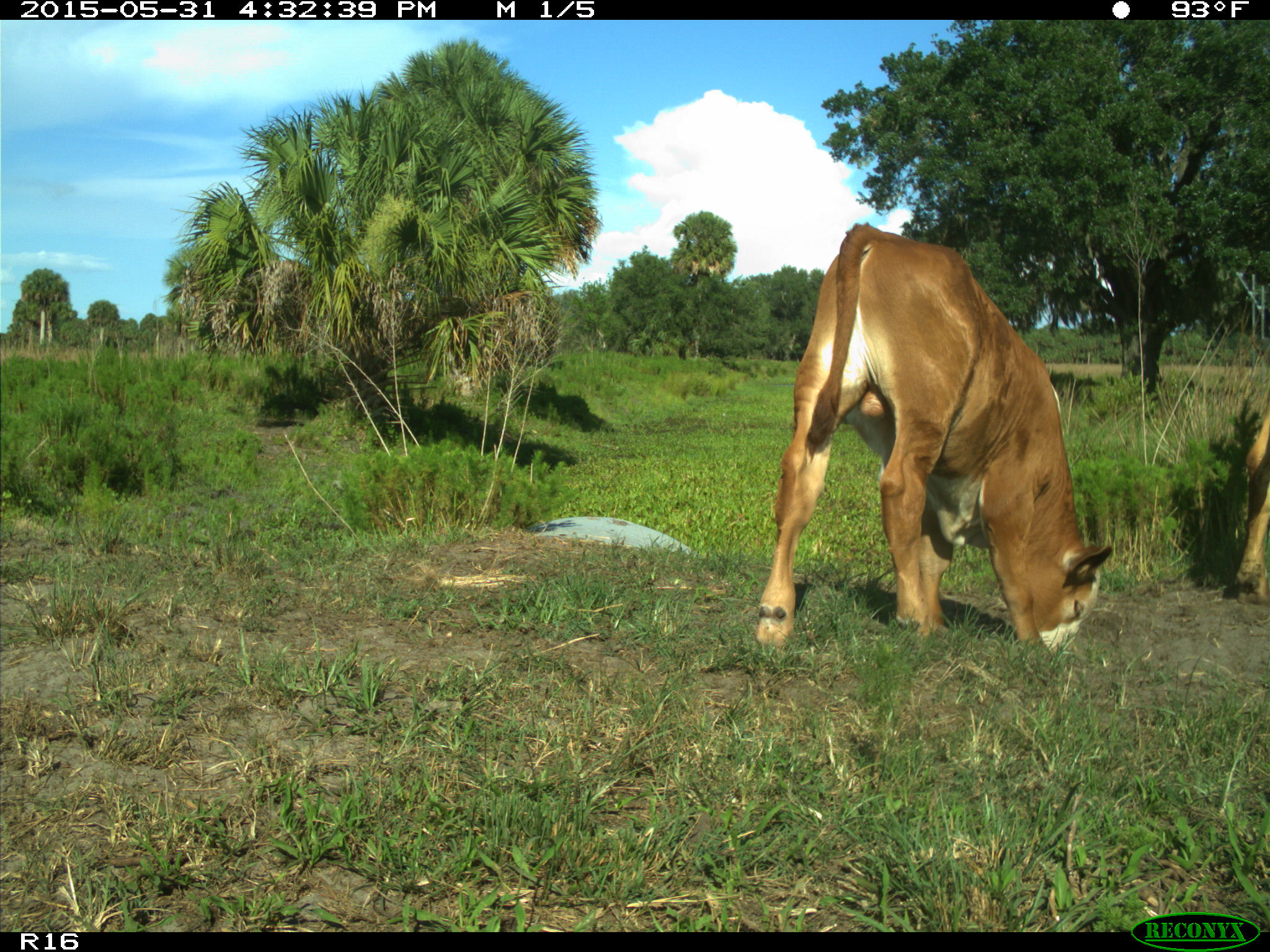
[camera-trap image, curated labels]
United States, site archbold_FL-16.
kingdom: Animalia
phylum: Chordata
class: Mammalia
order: Artiodactyla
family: Bovidae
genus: Bos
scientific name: Bos taurus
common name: domestic cow